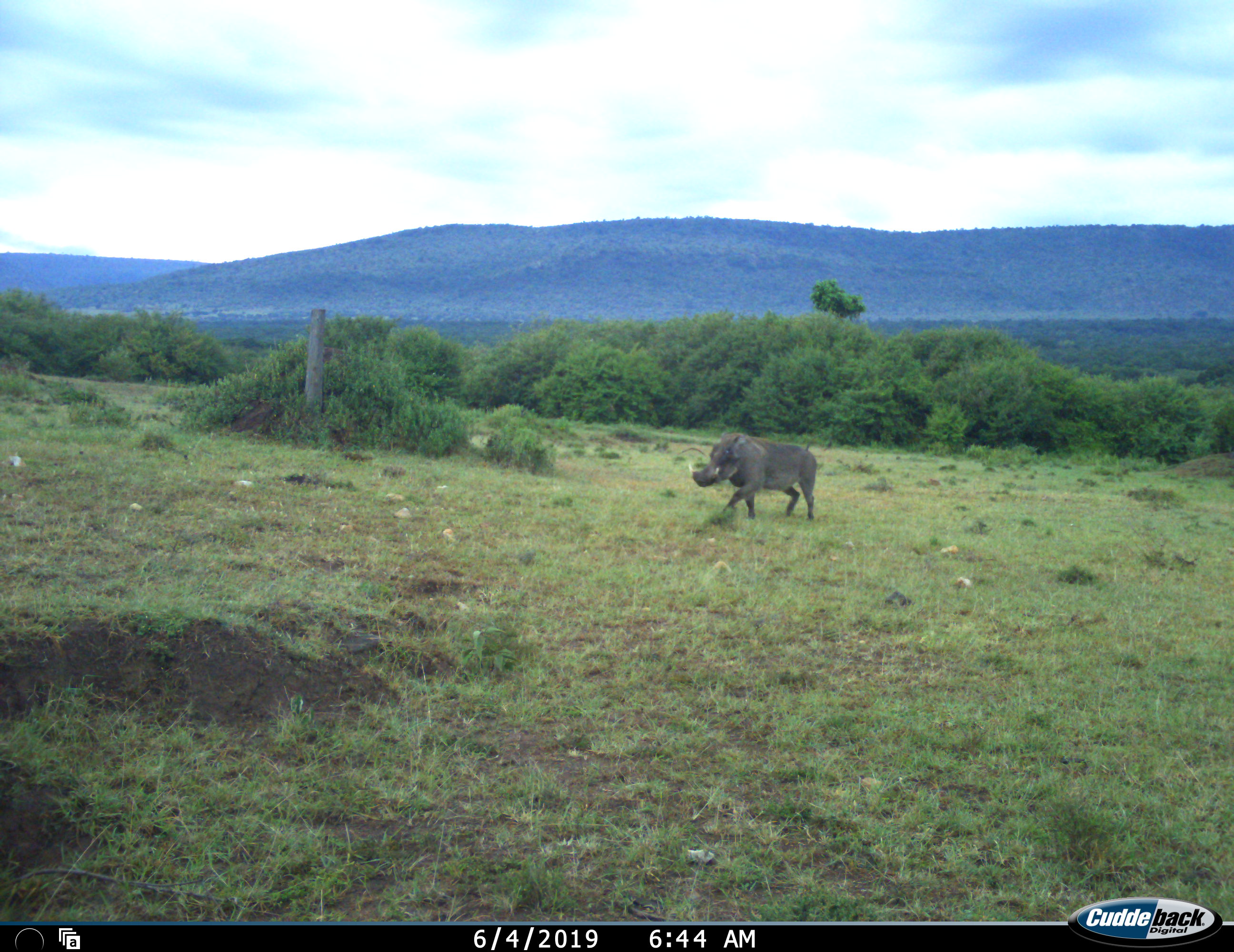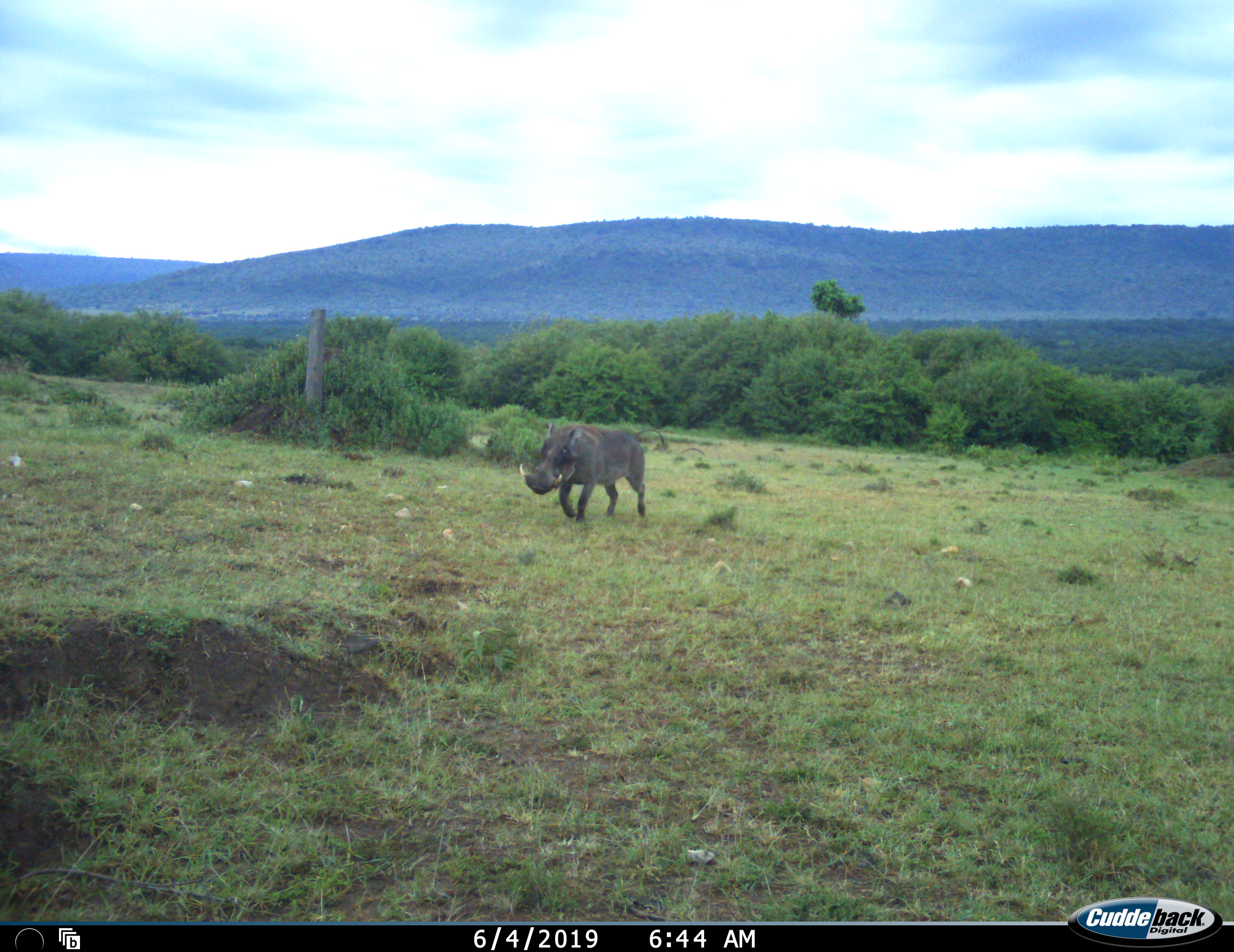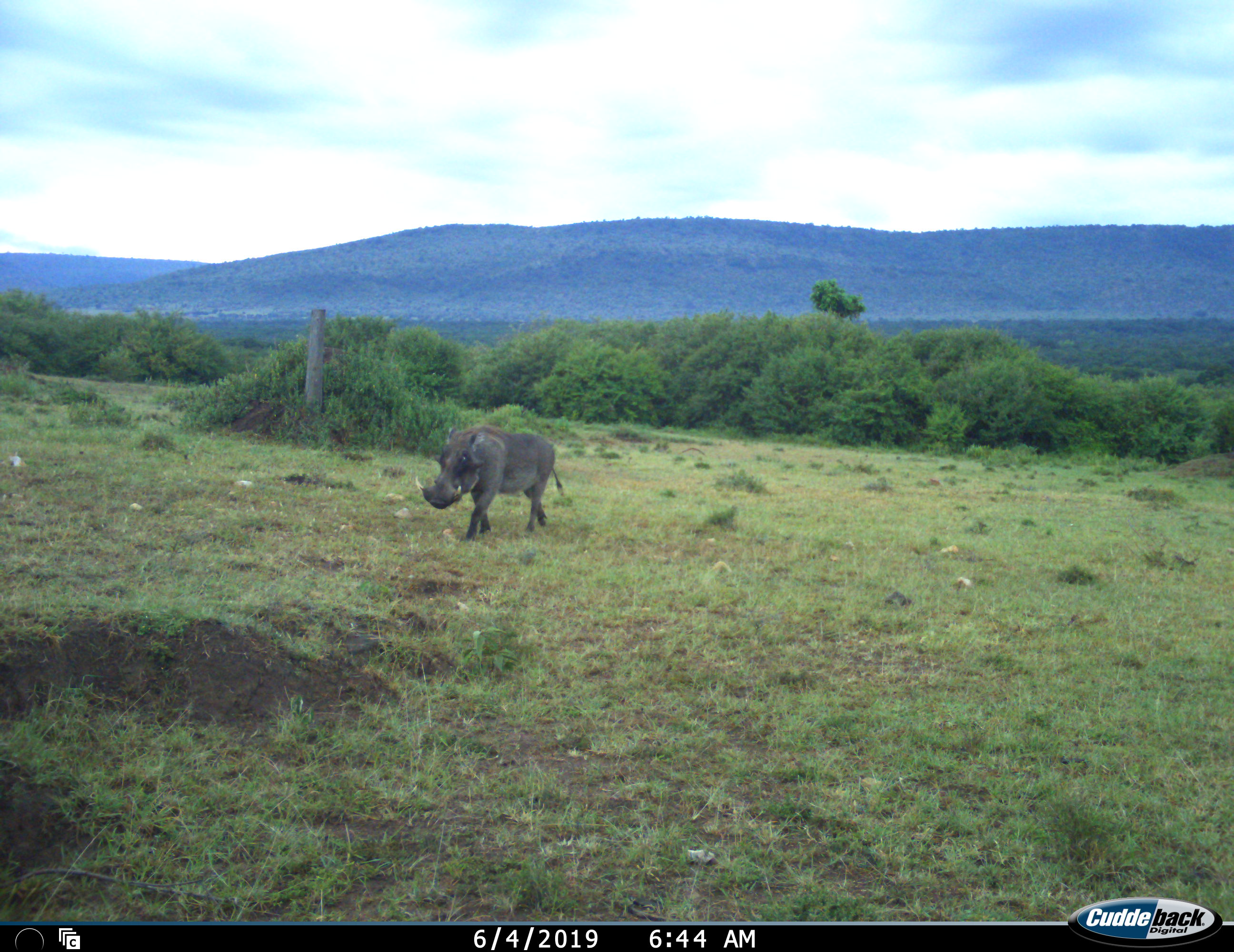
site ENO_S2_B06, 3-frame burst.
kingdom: Animalia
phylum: Chordata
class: Mammalia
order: Artiodactyla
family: Suidae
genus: Phacochoerus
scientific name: Phacochoerus africanus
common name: warthog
Warthog (Phacochoerus africanus), count 1. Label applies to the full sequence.